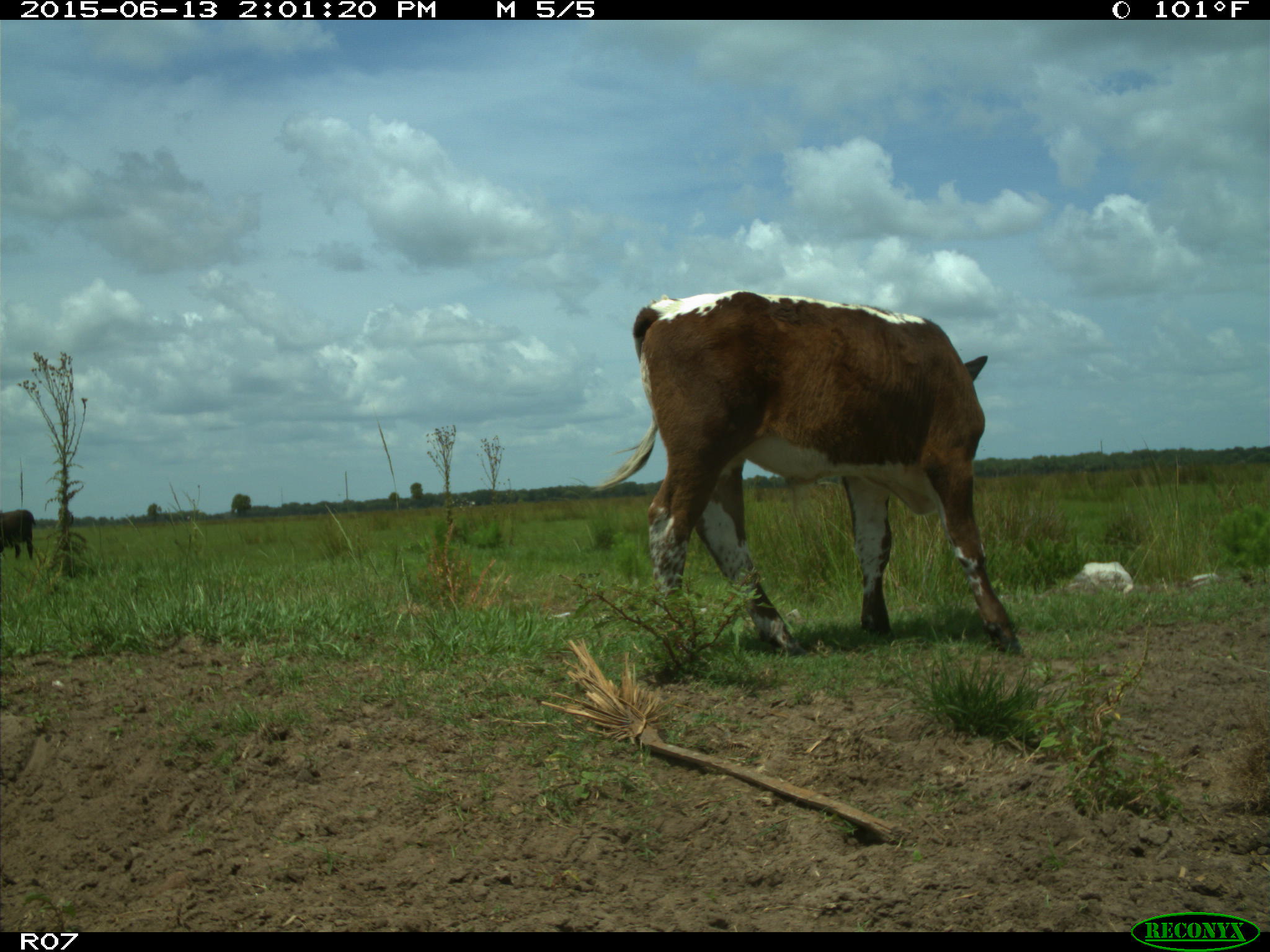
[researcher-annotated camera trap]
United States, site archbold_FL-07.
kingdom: Animalia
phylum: Chordata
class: Mammalia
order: Artiodactyla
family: Bovidae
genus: Bos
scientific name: Bos taurus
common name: domestic cow